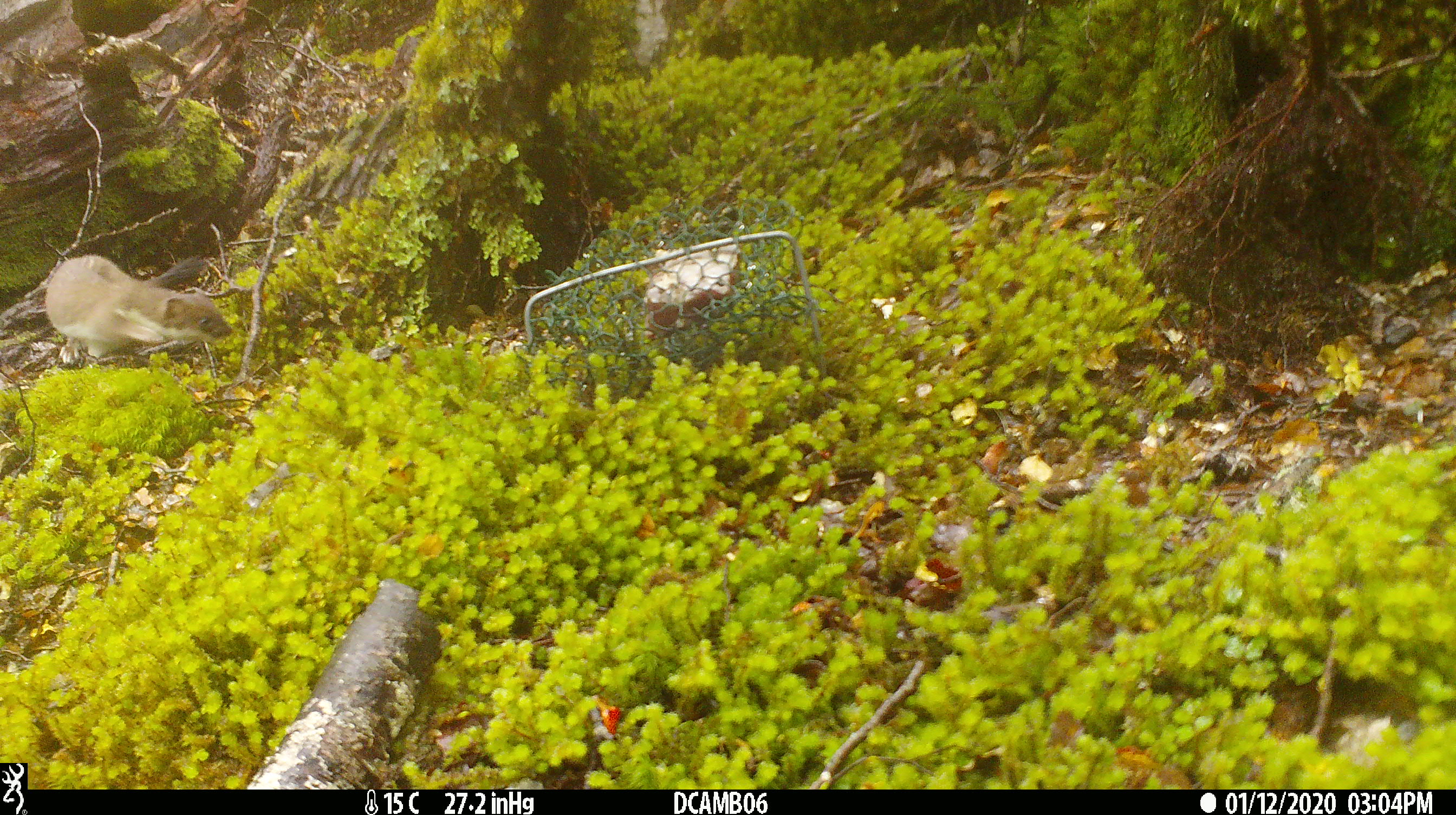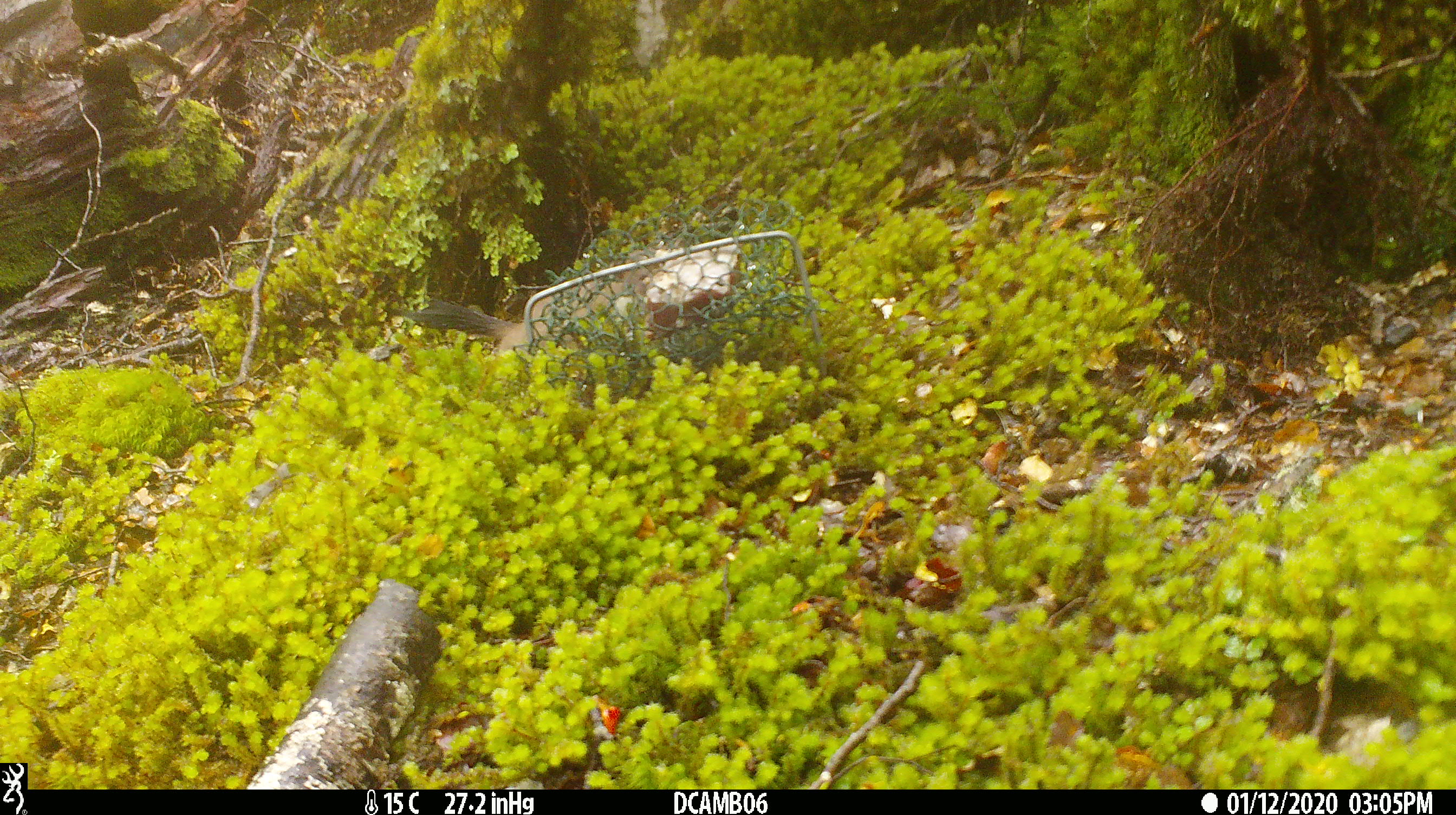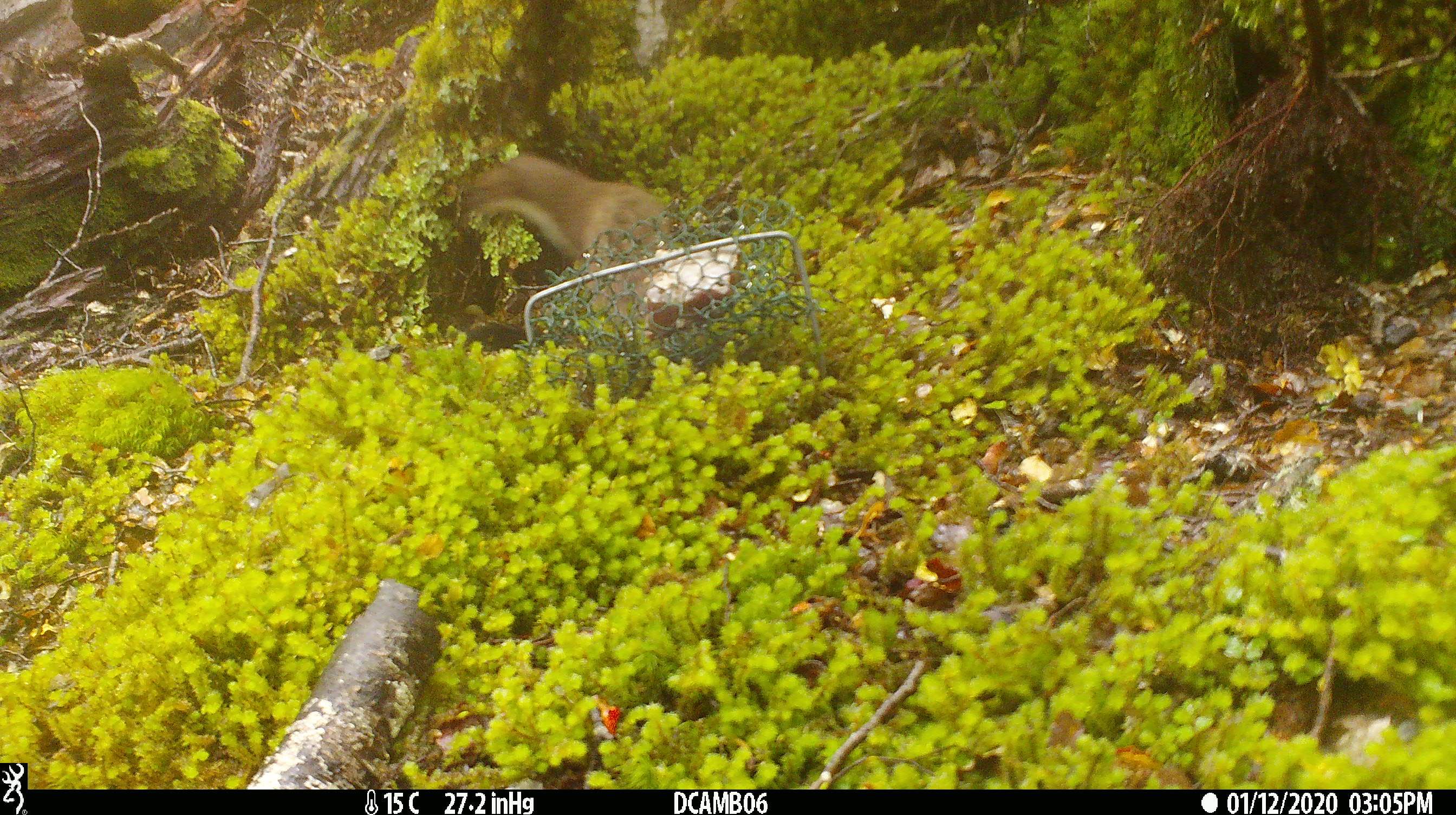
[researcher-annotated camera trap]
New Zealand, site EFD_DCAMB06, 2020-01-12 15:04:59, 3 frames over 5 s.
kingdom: Animalia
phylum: Chordata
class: Mammalia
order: Carnivora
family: Mustelidae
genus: Mustela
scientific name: Mustela erminea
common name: stoat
Stoat (Mustela erminea).